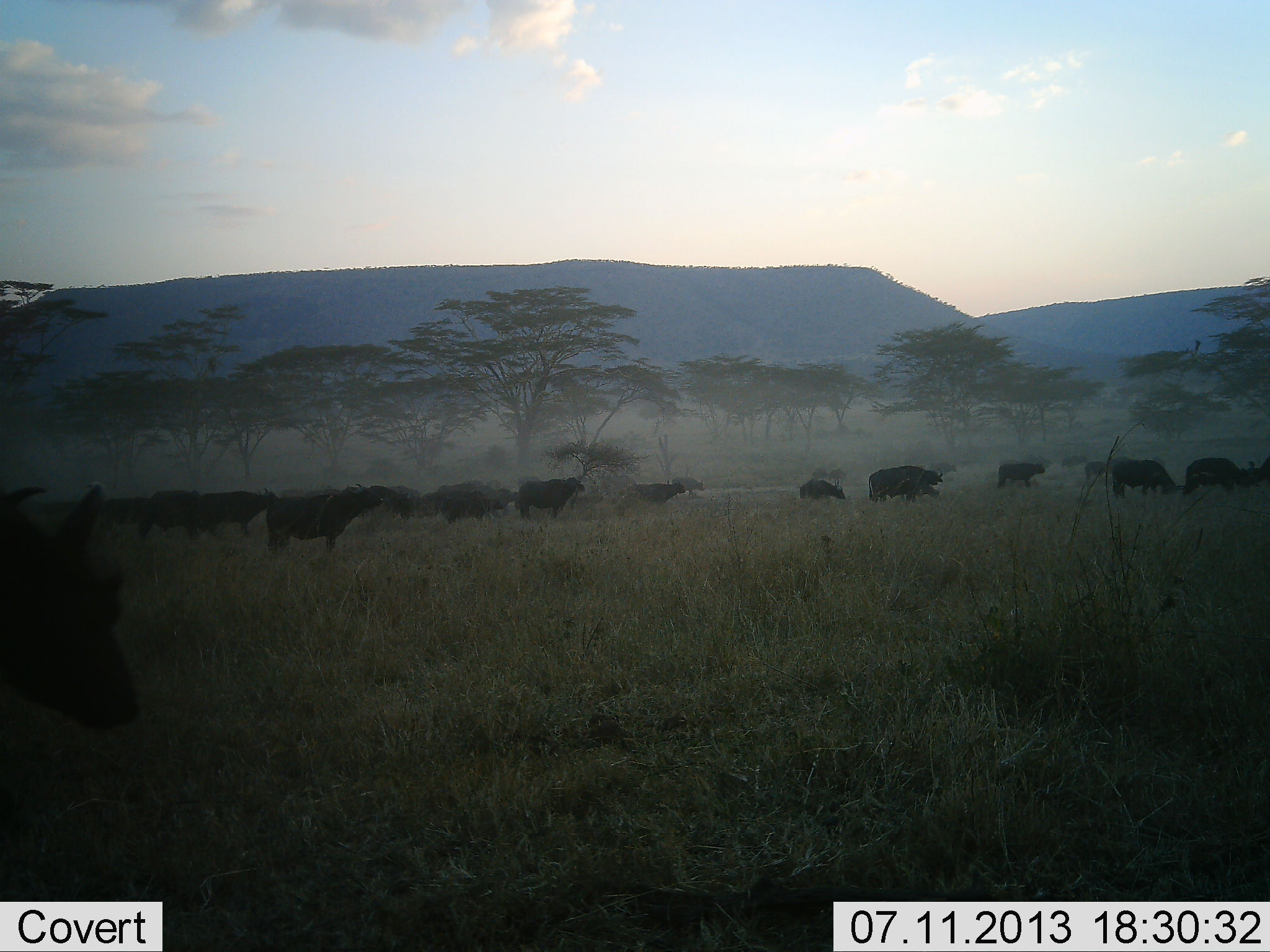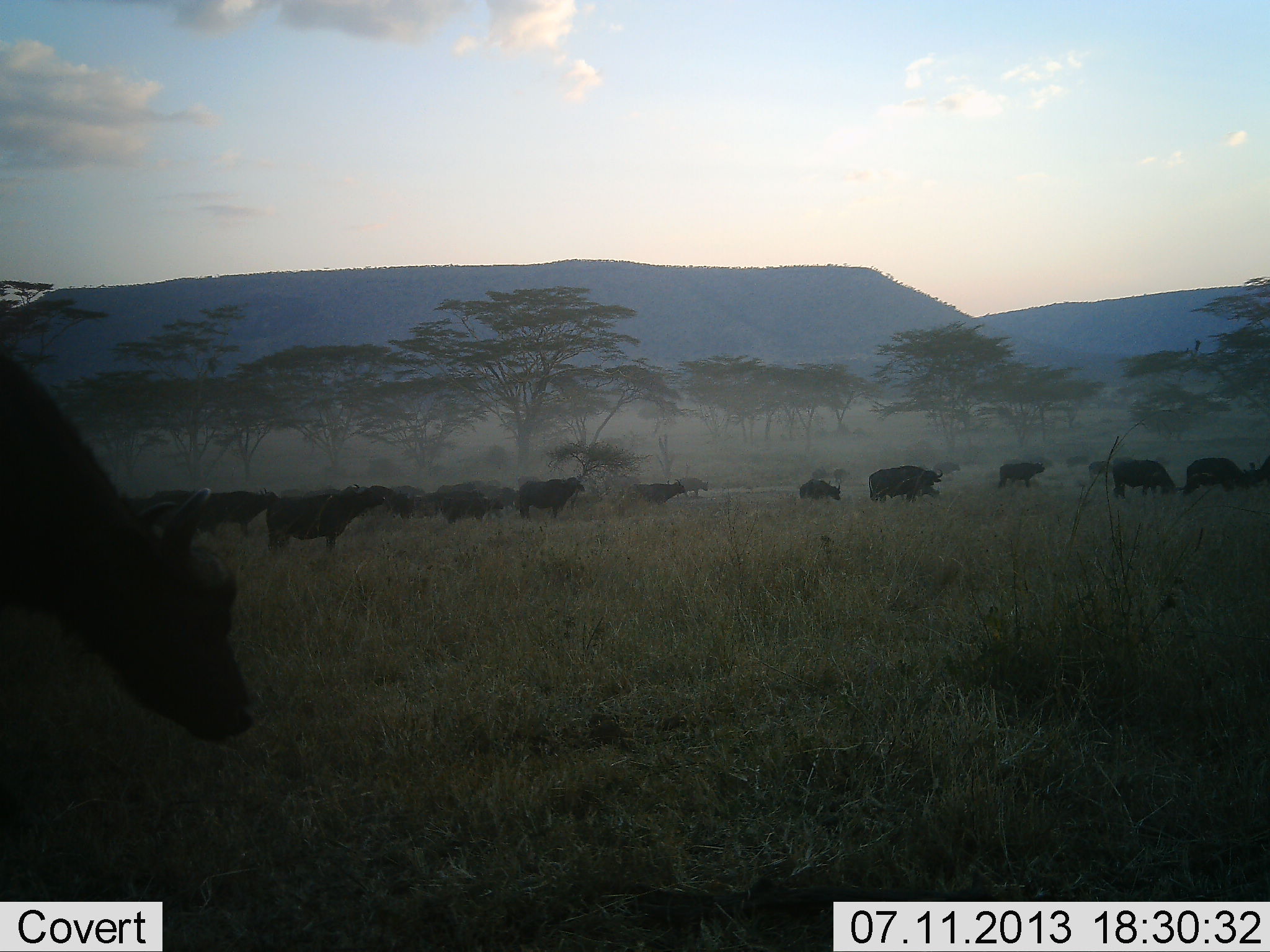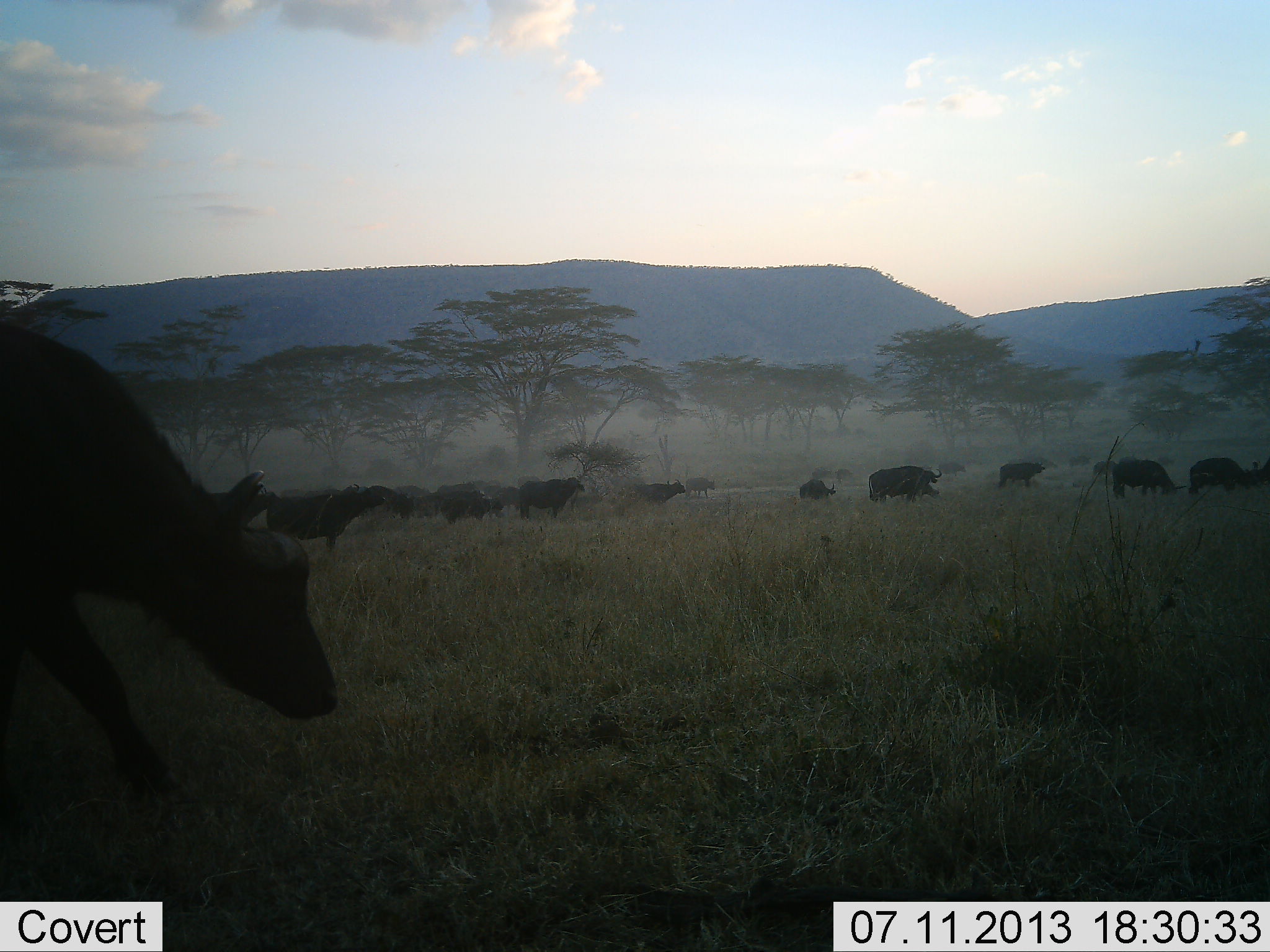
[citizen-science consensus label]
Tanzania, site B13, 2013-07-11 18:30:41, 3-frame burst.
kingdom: Animalia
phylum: Chordata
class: Mammalia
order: Artiodactyla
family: Bovidae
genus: Syncerus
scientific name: Syncerus caffer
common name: cape buffalo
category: buffalo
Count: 11-50.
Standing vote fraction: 57%.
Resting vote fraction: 0%.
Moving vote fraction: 71%.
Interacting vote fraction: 0%.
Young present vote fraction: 0%.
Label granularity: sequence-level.